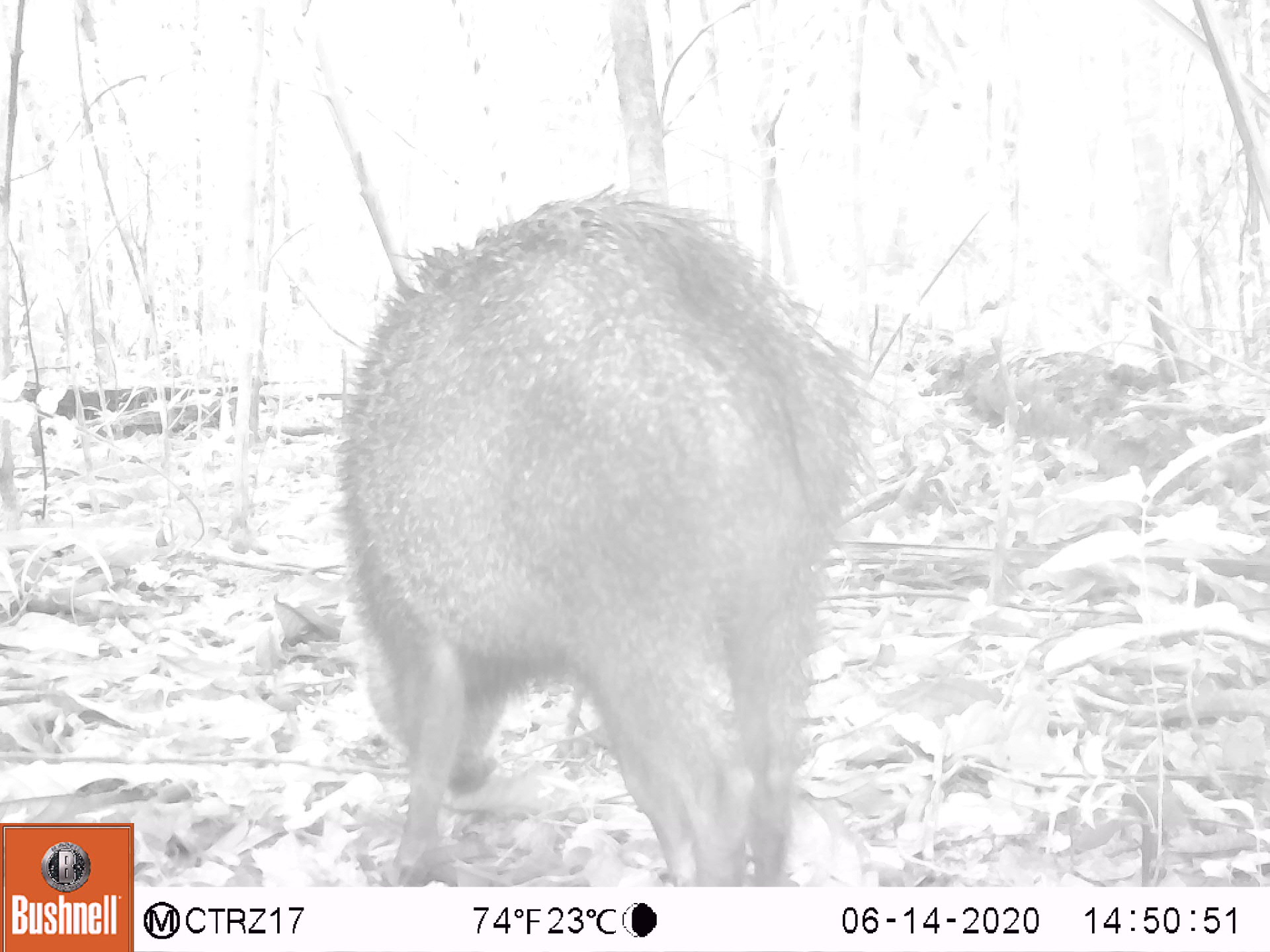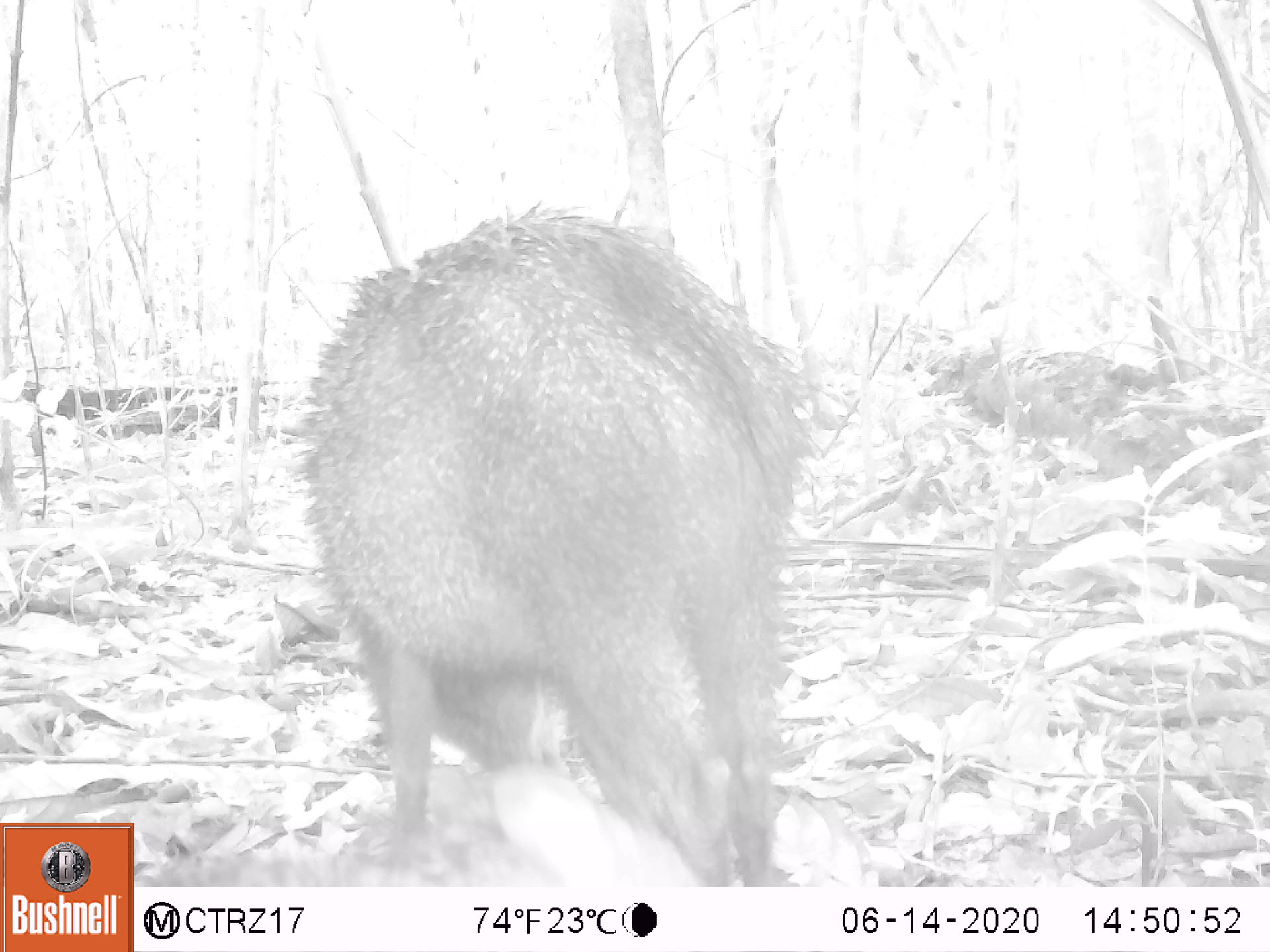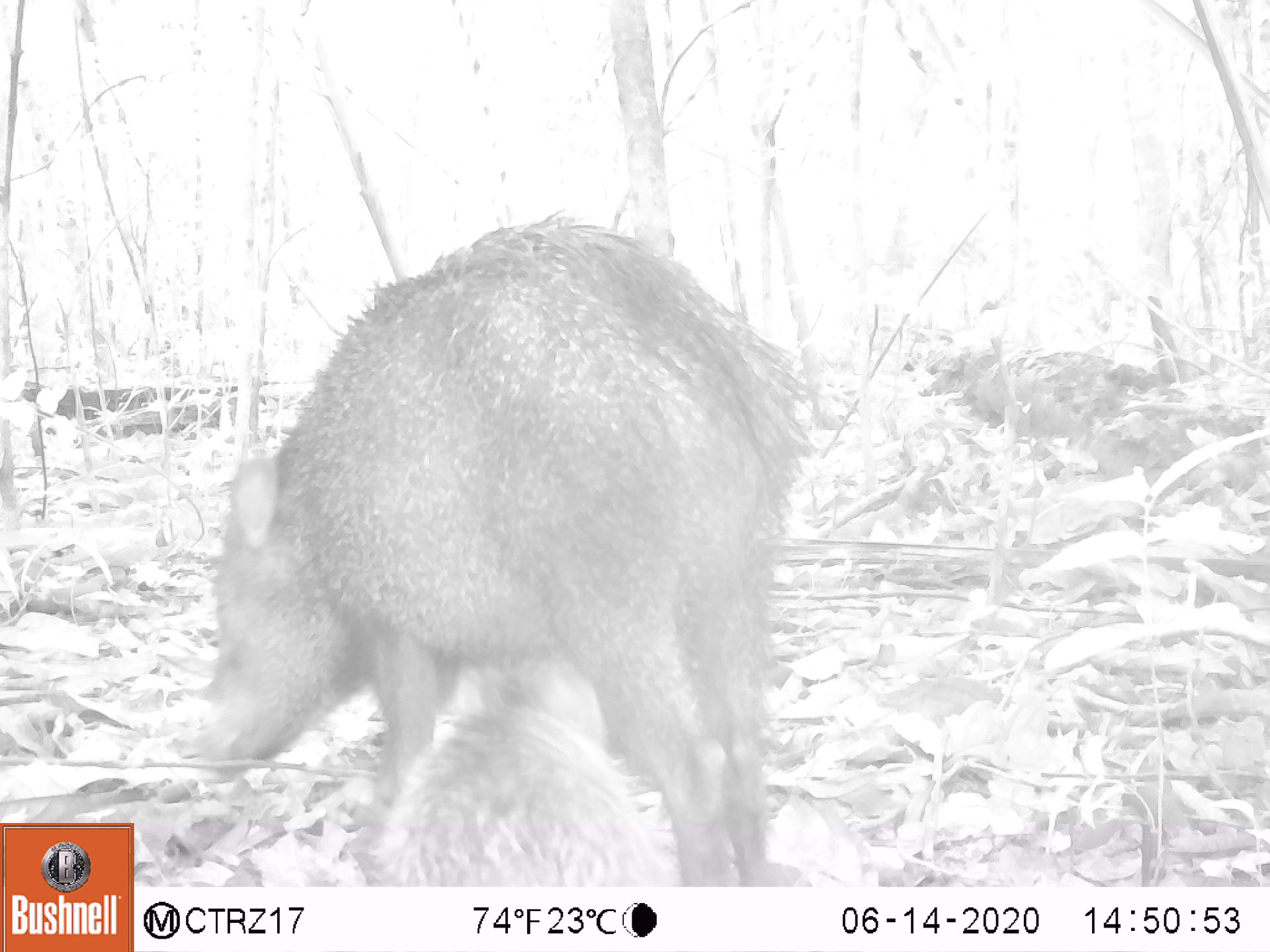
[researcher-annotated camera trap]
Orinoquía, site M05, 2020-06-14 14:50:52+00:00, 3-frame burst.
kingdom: Animalia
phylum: Chordata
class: Mammalia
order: Artiodactyla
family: Tayassuidae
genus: Pecari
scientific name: Pecari tajacu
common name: collared peccary